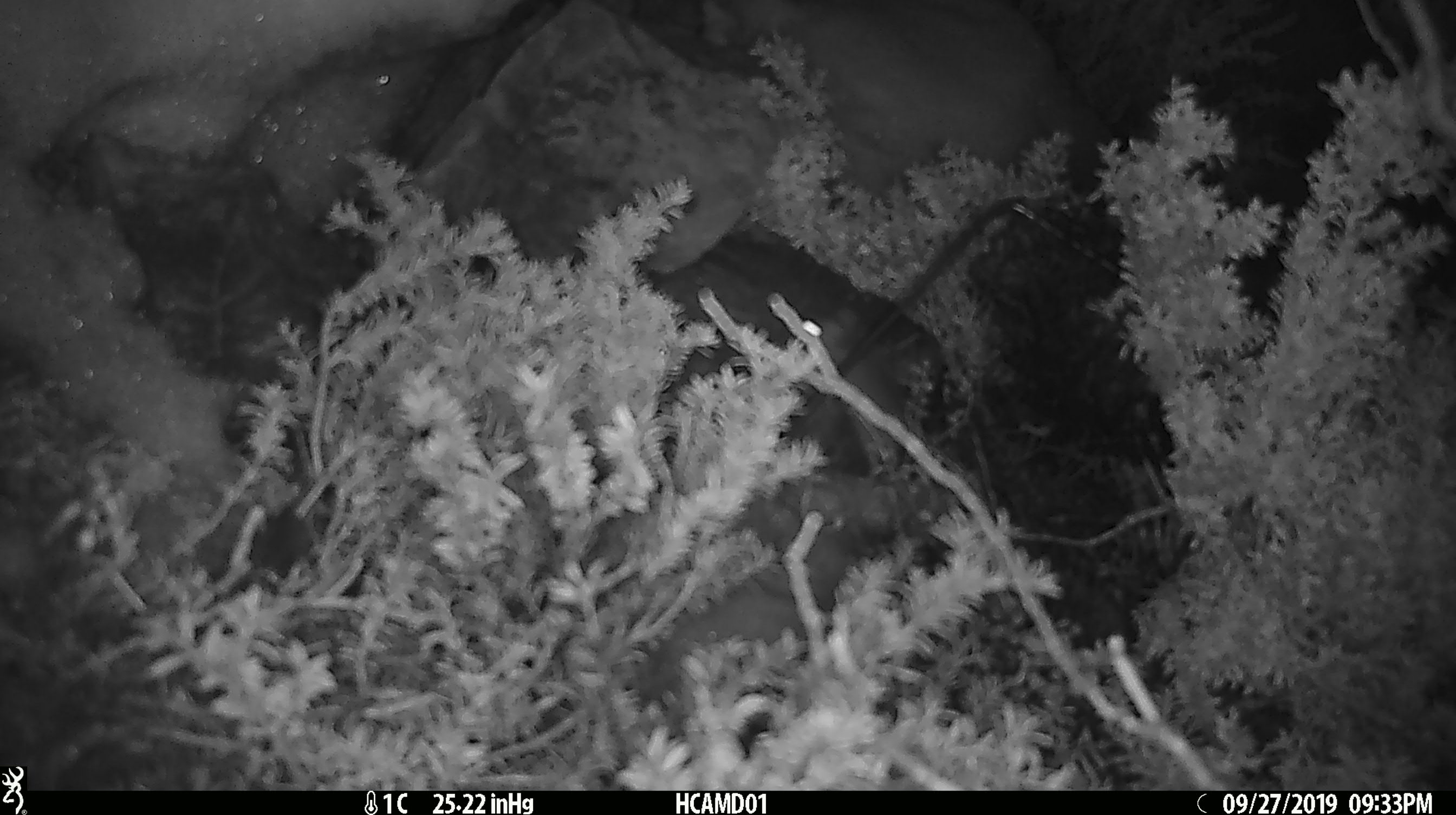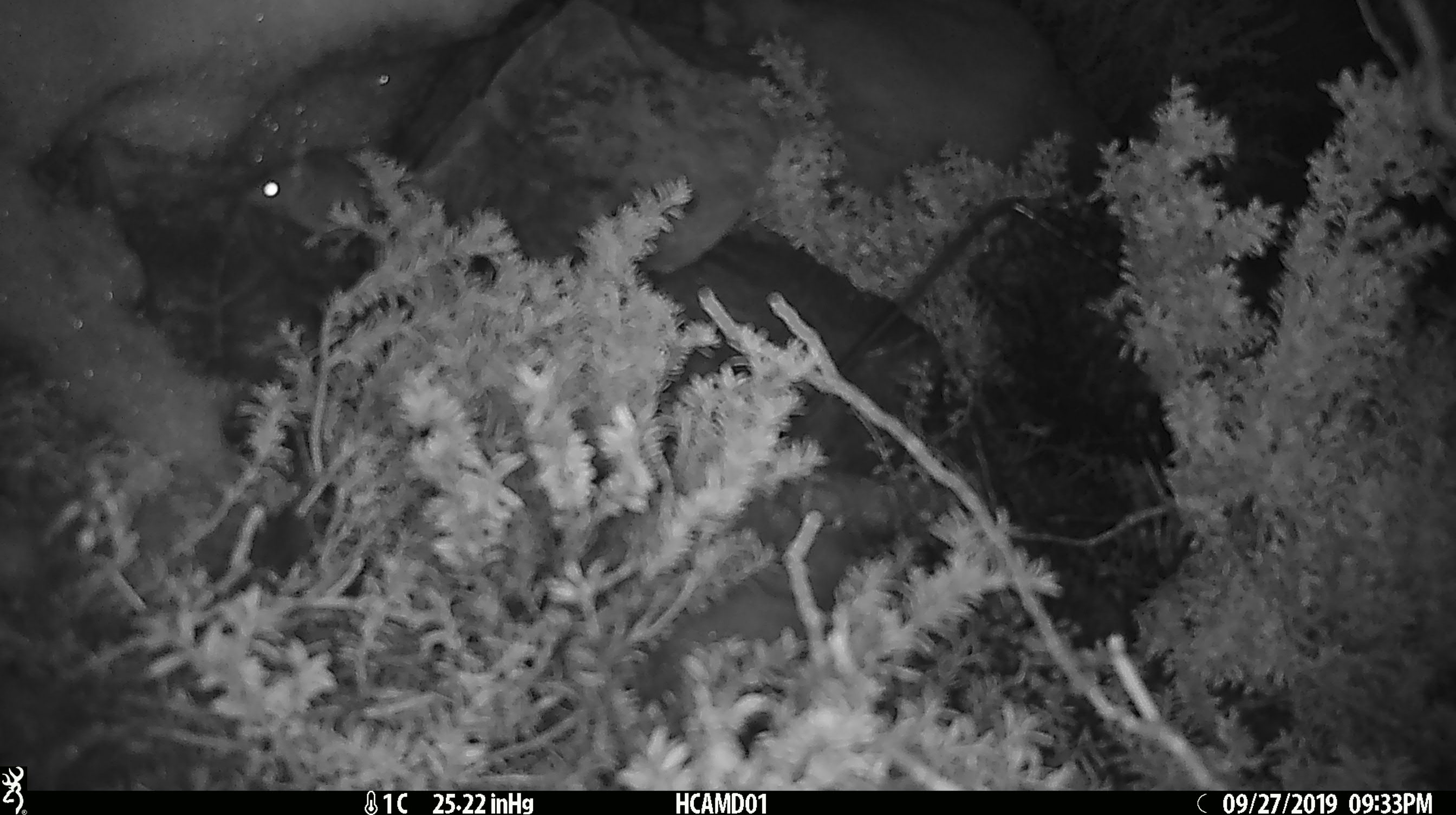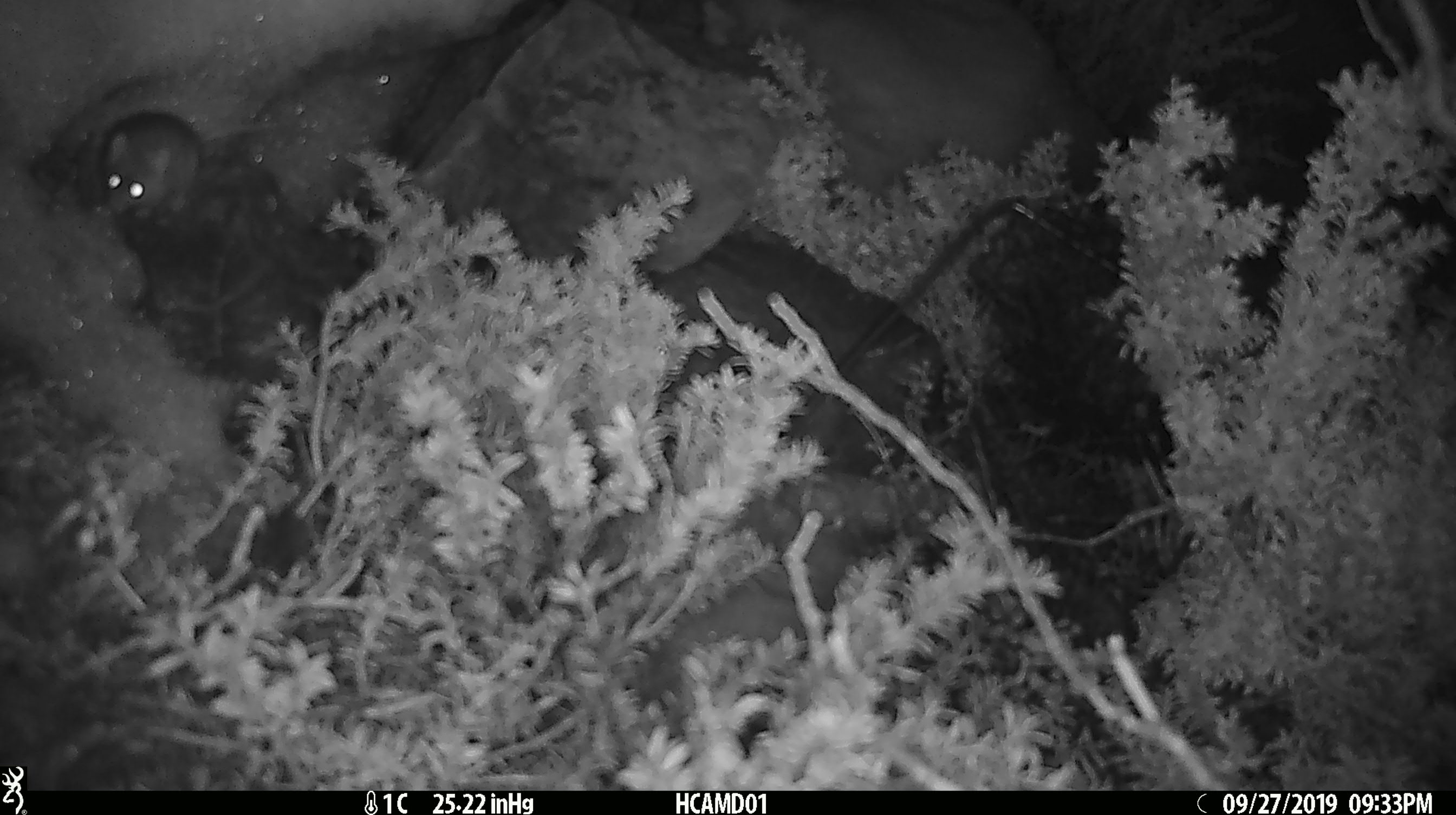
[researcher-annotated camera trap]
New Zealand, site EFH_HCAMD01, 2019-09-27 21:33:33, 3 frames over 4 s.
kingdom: Animalia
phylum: Chordata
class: Mammalia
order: Rodentia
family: Muridae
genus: Mus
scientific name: Mus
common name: mouse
Mouse (Mus).